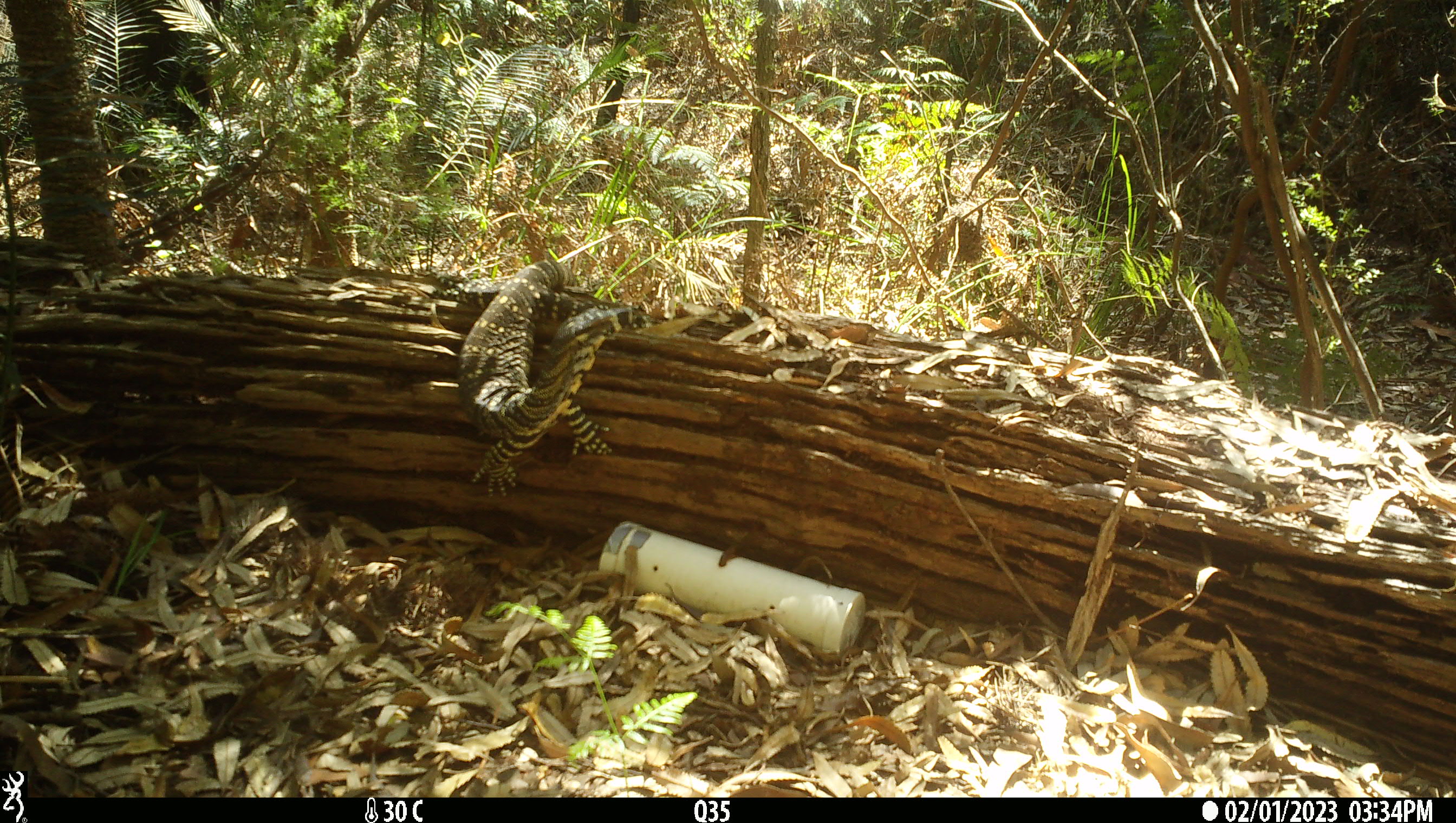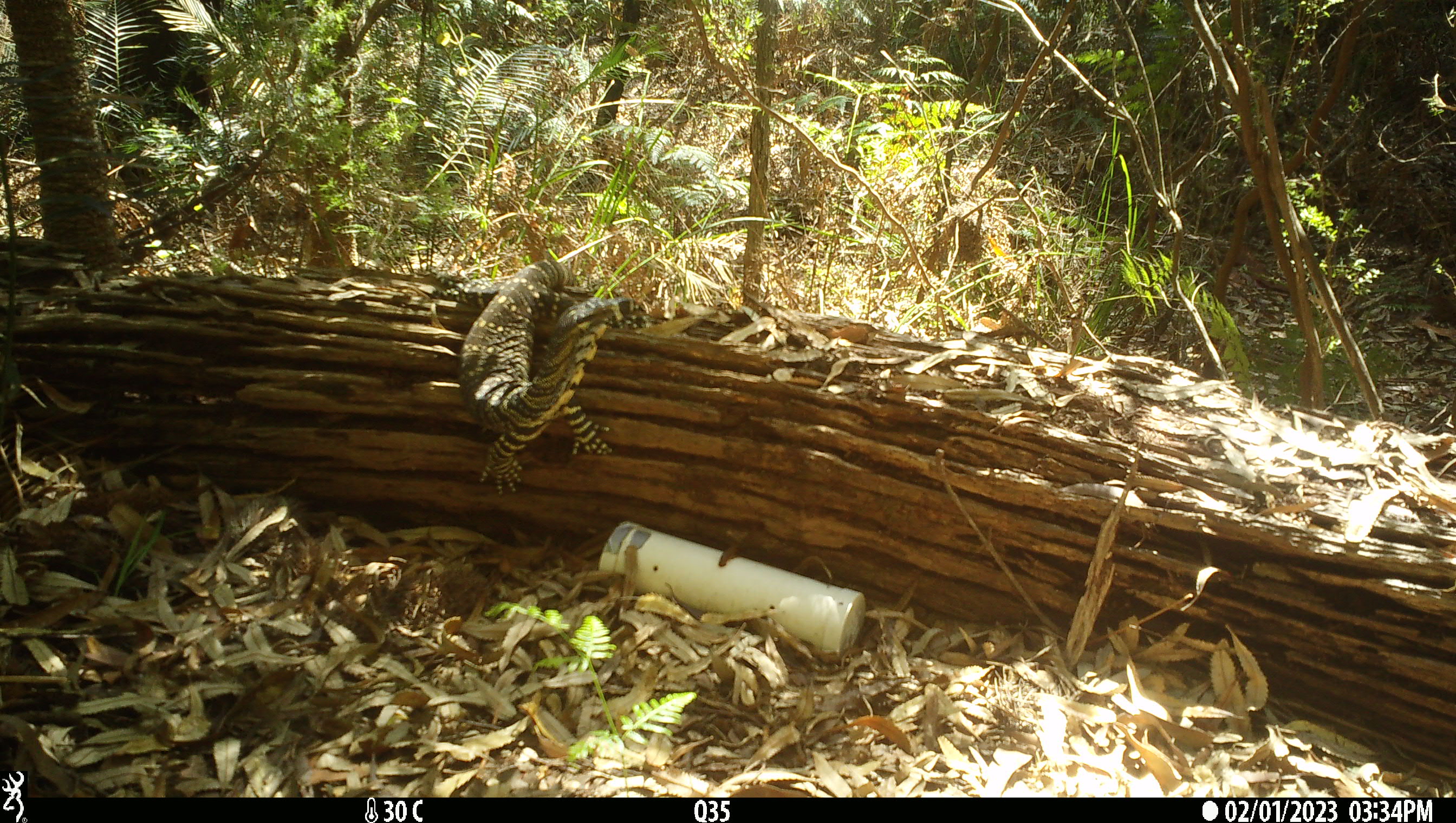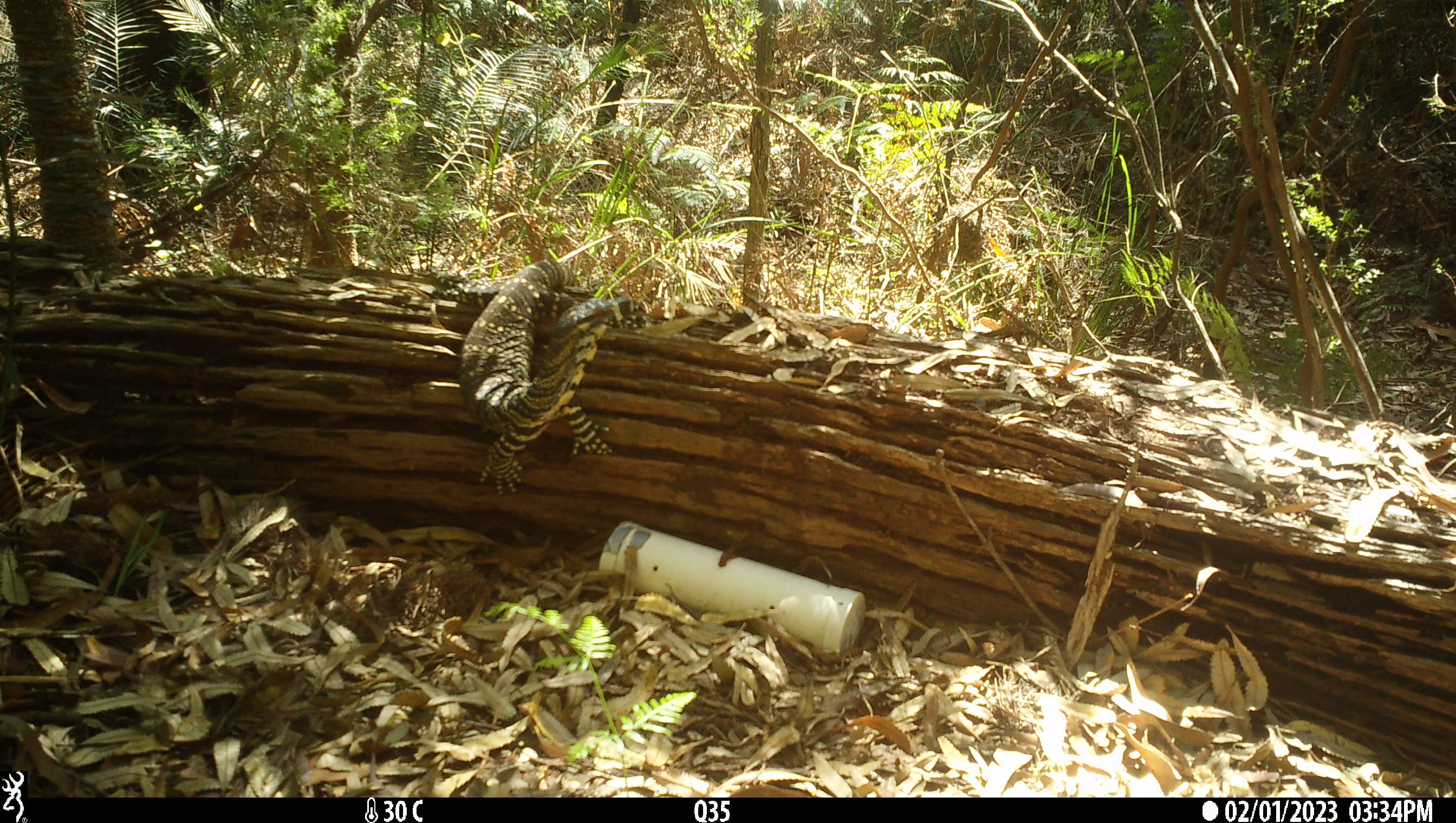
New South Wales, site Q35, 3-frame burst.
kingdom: Animalia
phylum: Chordata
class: Reptilia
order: Squamata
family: Varanidae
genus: Varanus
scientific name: Varanus varius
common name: lace monitor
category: goanna